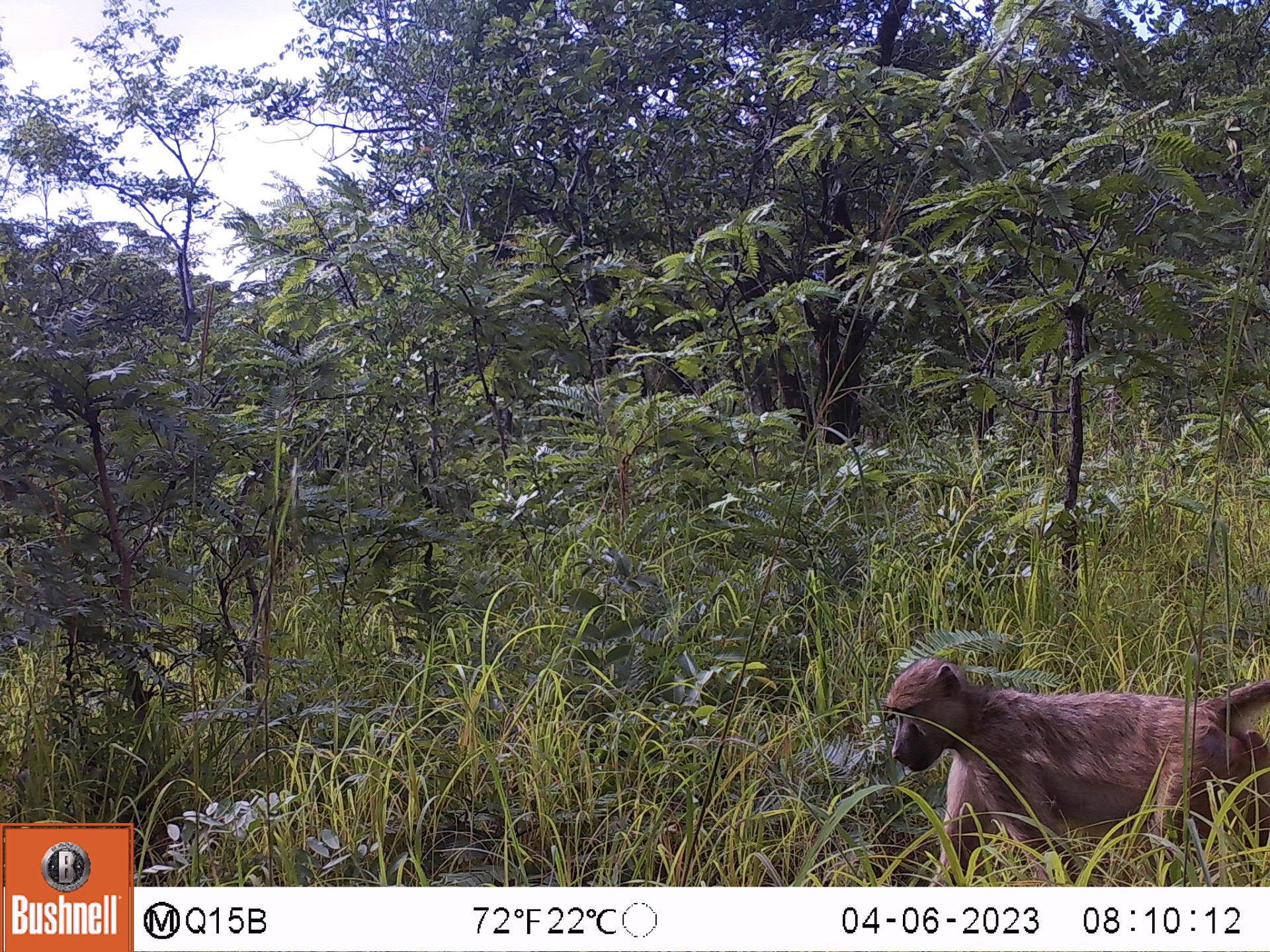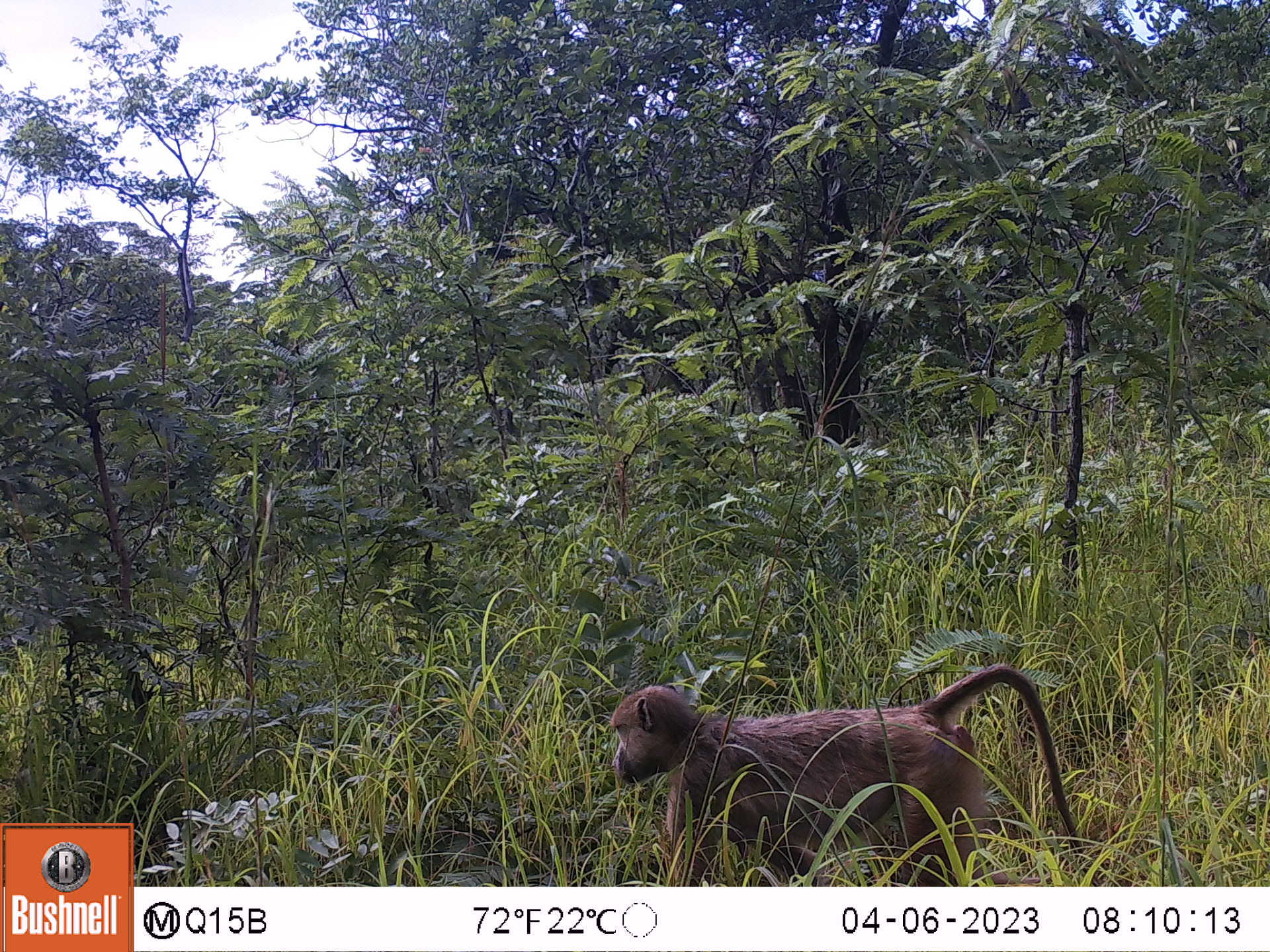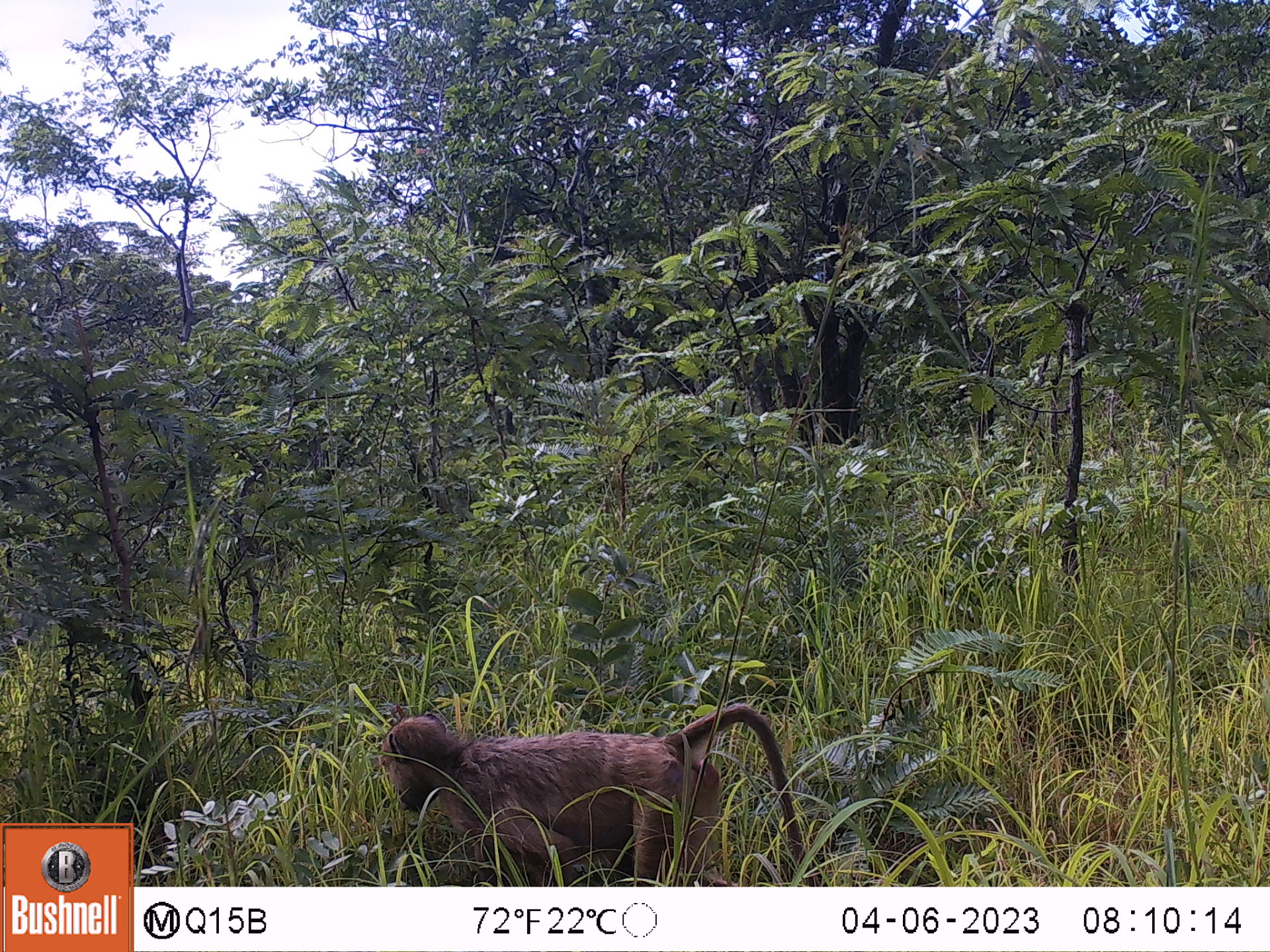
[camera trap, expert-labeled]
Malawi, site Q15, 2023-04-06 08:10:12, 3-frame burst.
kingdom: Animalia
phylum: Chordata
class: Mammalia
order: Primates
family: Cercopithecidae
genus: Papio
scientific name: Papio cynocephalus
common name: yellow baboon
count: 1